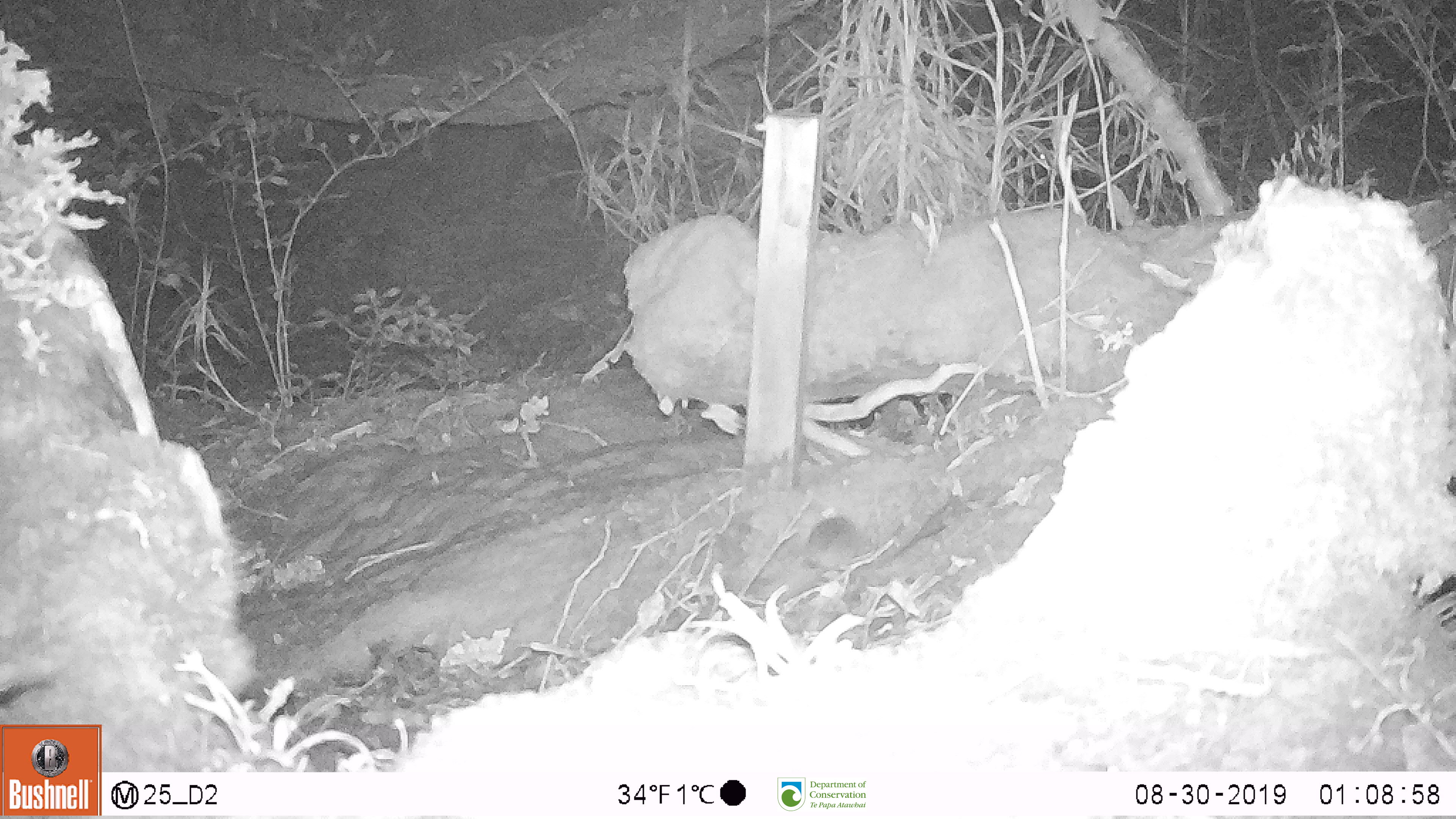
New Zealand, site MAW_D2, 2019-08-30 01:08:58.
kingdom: Animalia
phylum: Chordata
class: Mammalia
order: Rodentia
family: Muridae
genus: Mus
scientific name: Mus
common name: mouse